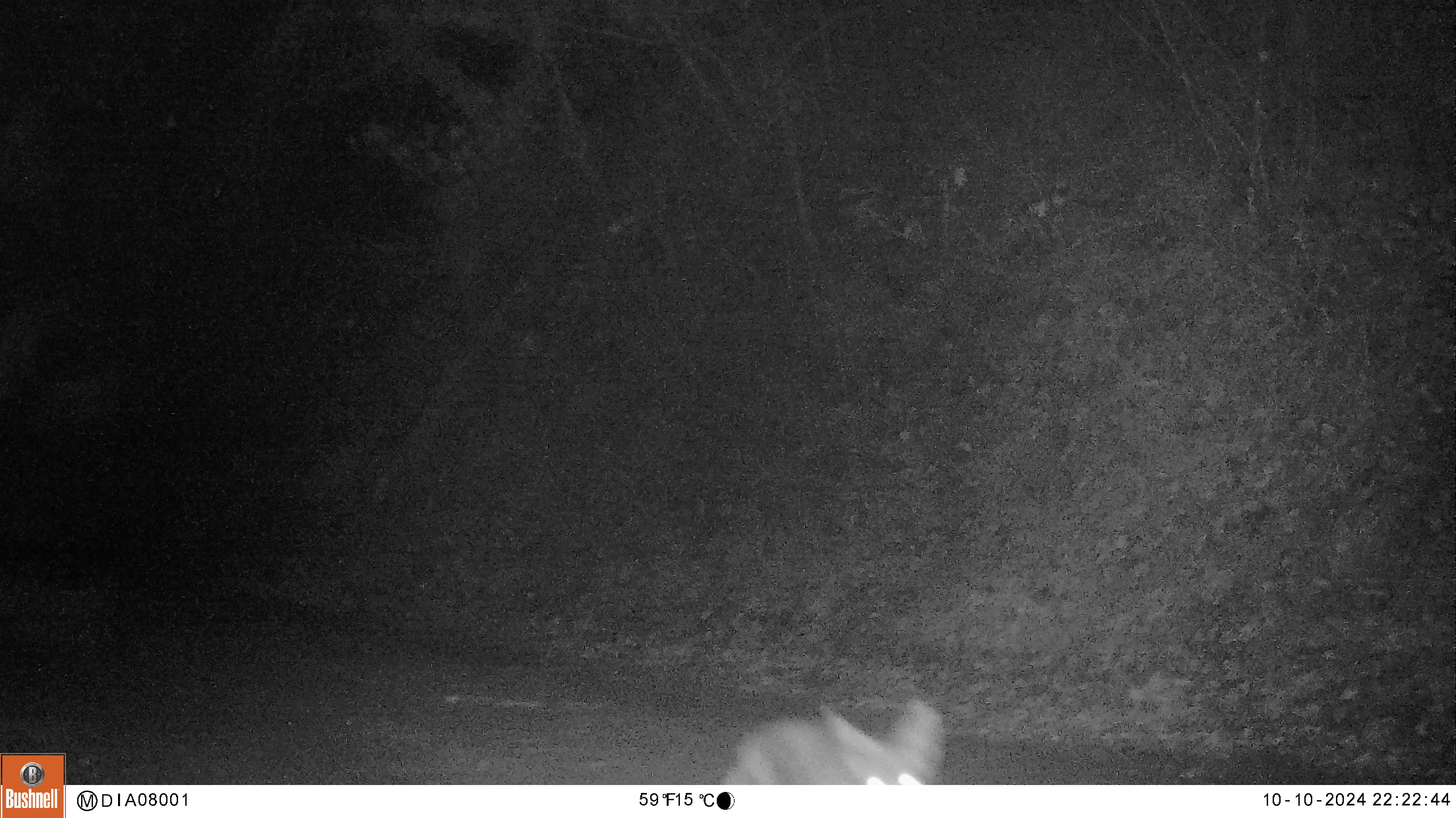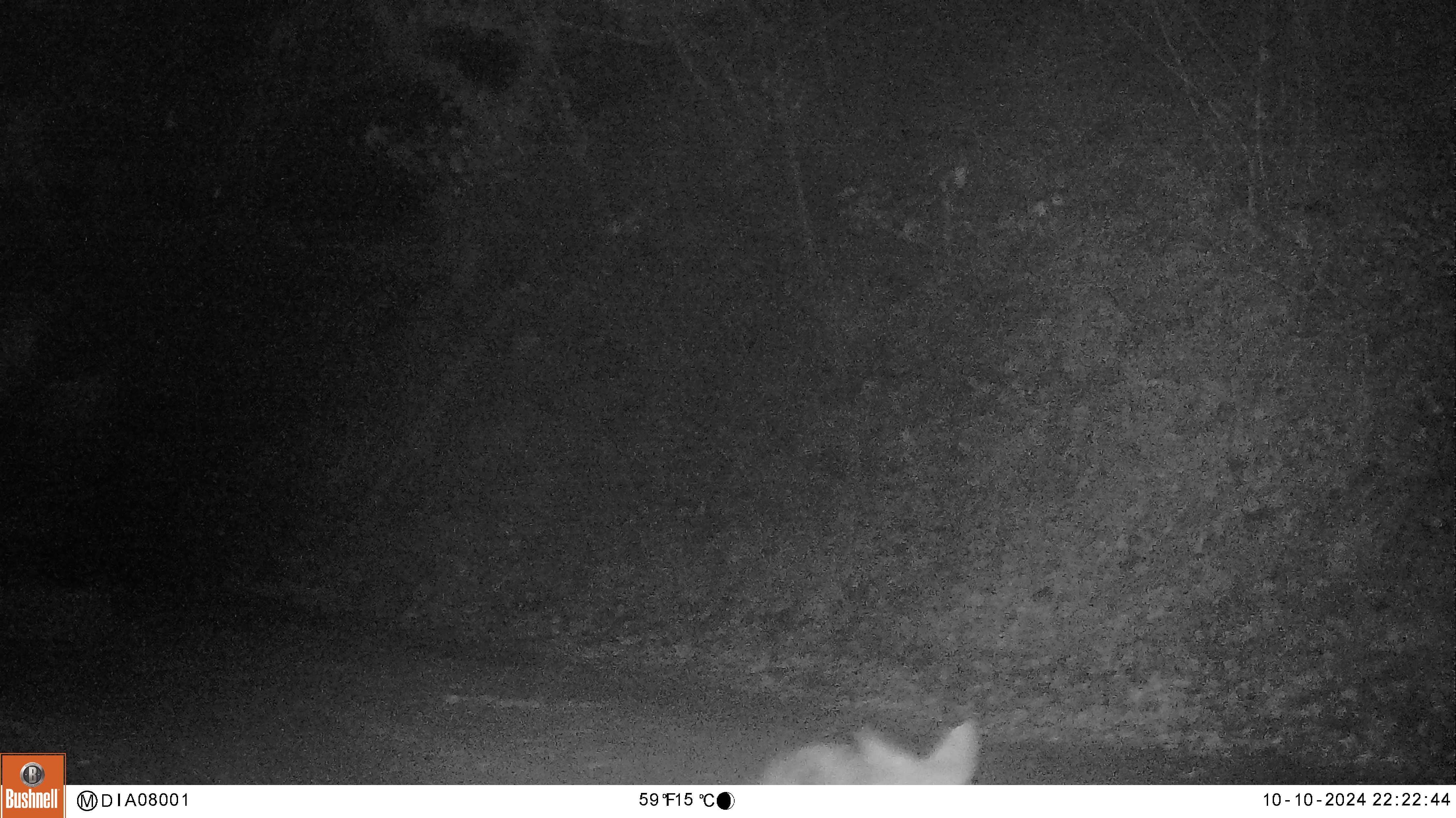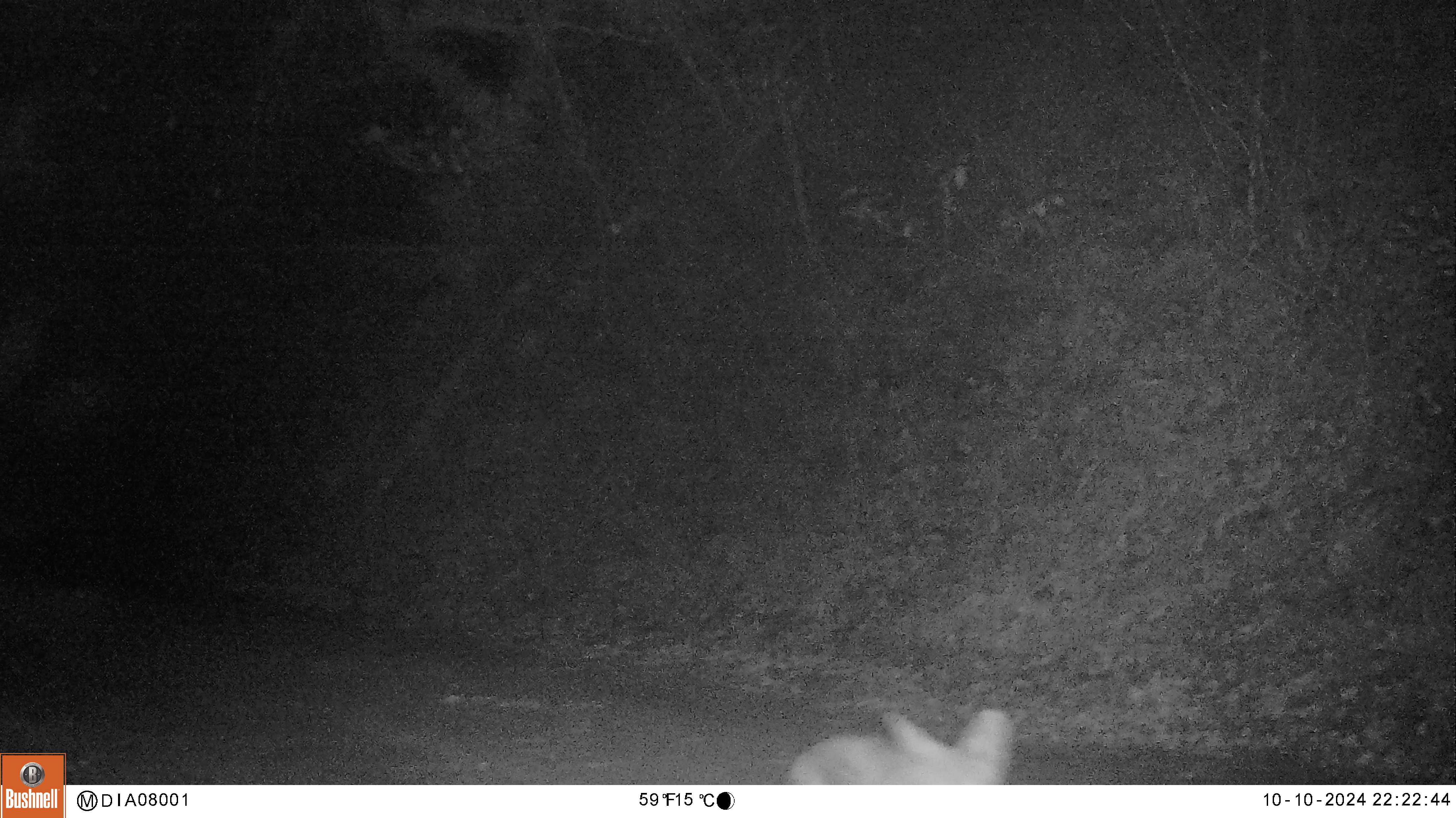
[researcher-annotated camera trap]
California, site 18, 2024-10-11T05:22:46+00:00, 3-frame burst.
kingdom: Animalia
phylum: Chordata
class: Mammalia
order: Carnivora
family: Canidae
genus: Canis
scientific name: Canis latrans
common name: coyote